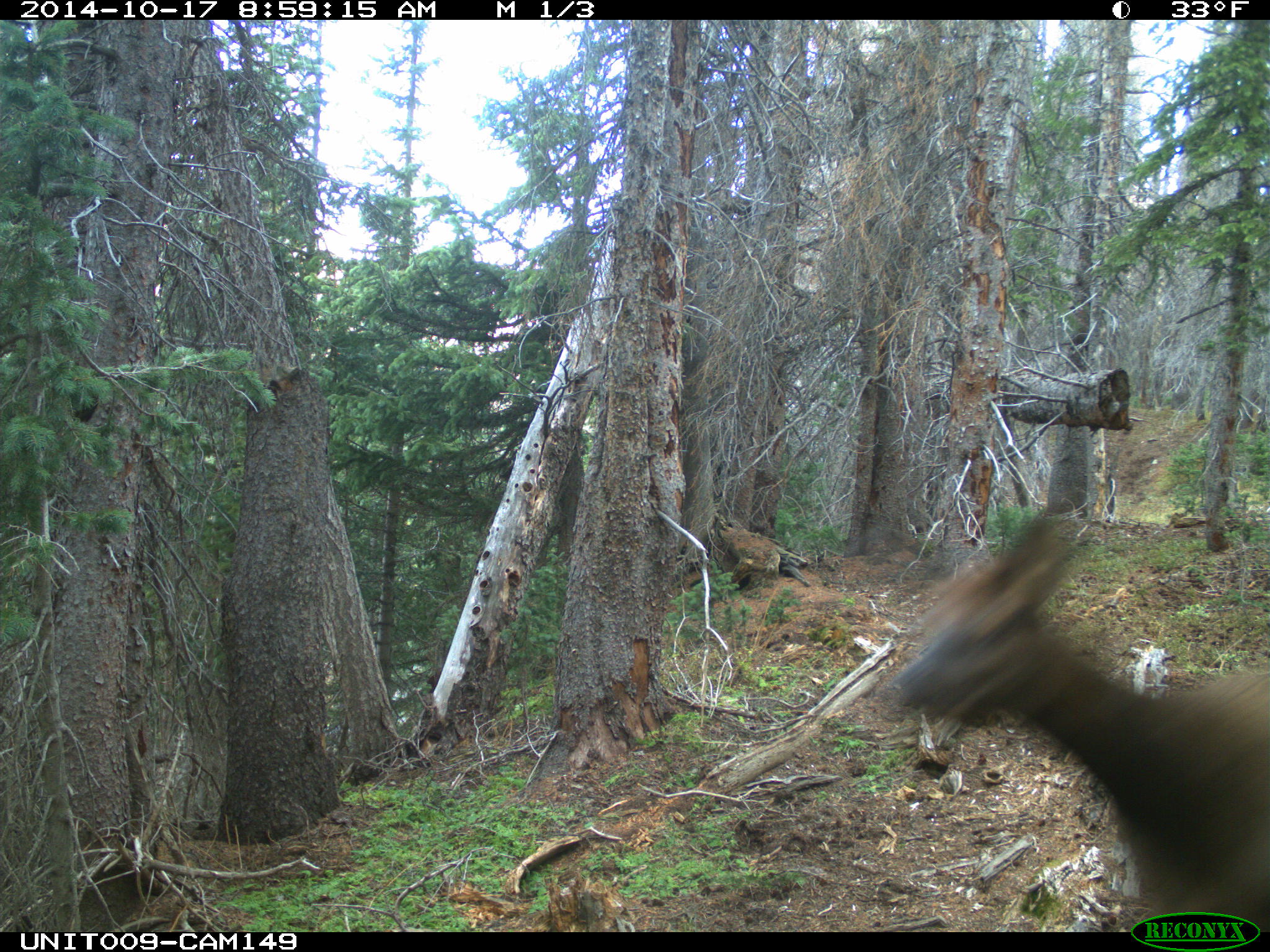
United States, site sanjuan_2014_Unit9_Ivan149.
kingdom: Animalia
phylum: Chordata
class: Mammalia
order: Artiodactyla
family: Cervidae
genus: Cervus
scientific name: Cervus elaphus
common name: red deer